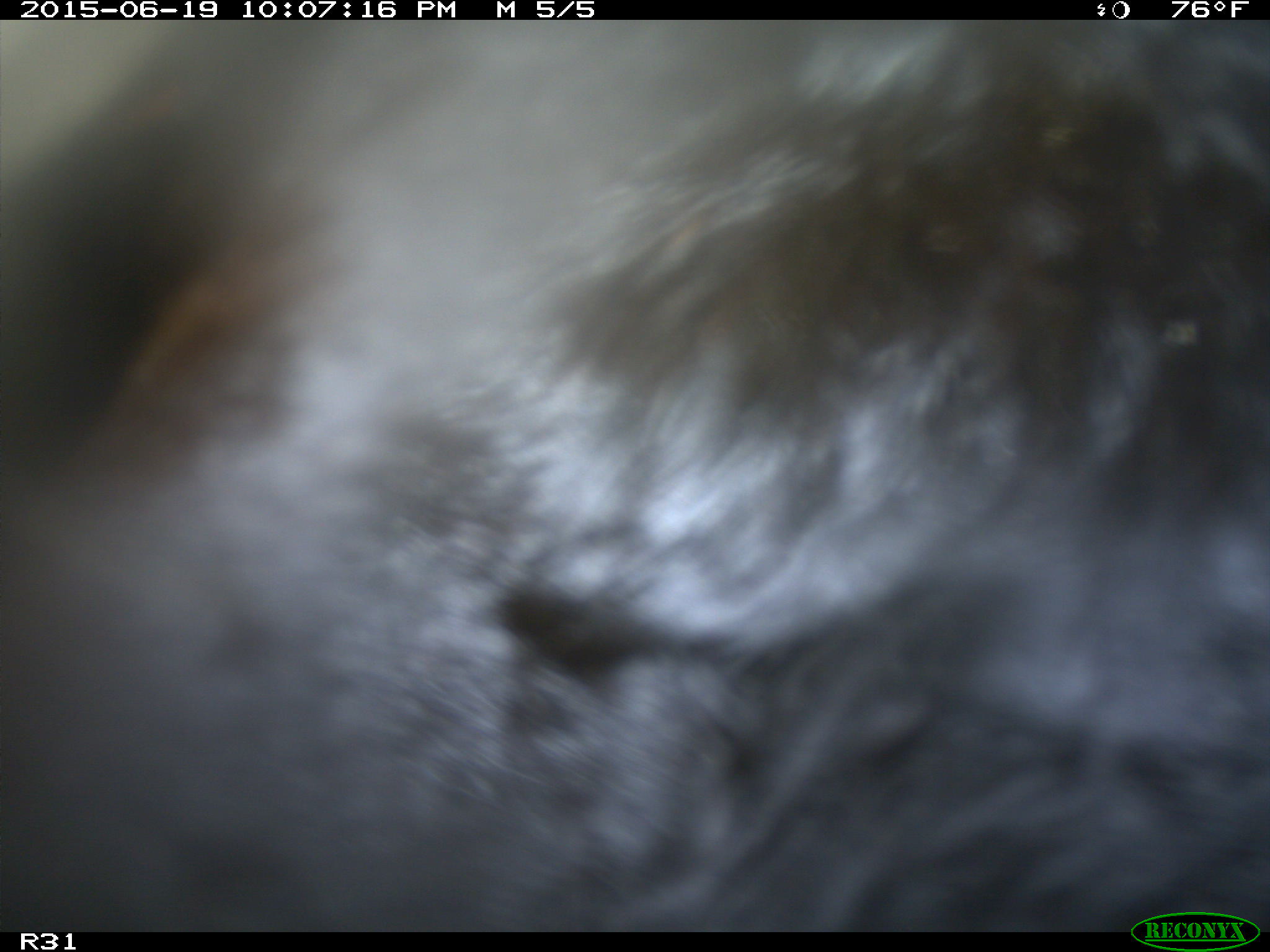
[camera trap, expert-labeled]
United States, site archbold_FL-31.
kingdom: Animalia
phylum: Chordata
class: Mammalia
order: Artiodactyla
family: Bovidae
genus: Bos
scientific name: Bos taurus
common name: domestic cow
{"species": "Bos taurus (domestic cow)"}